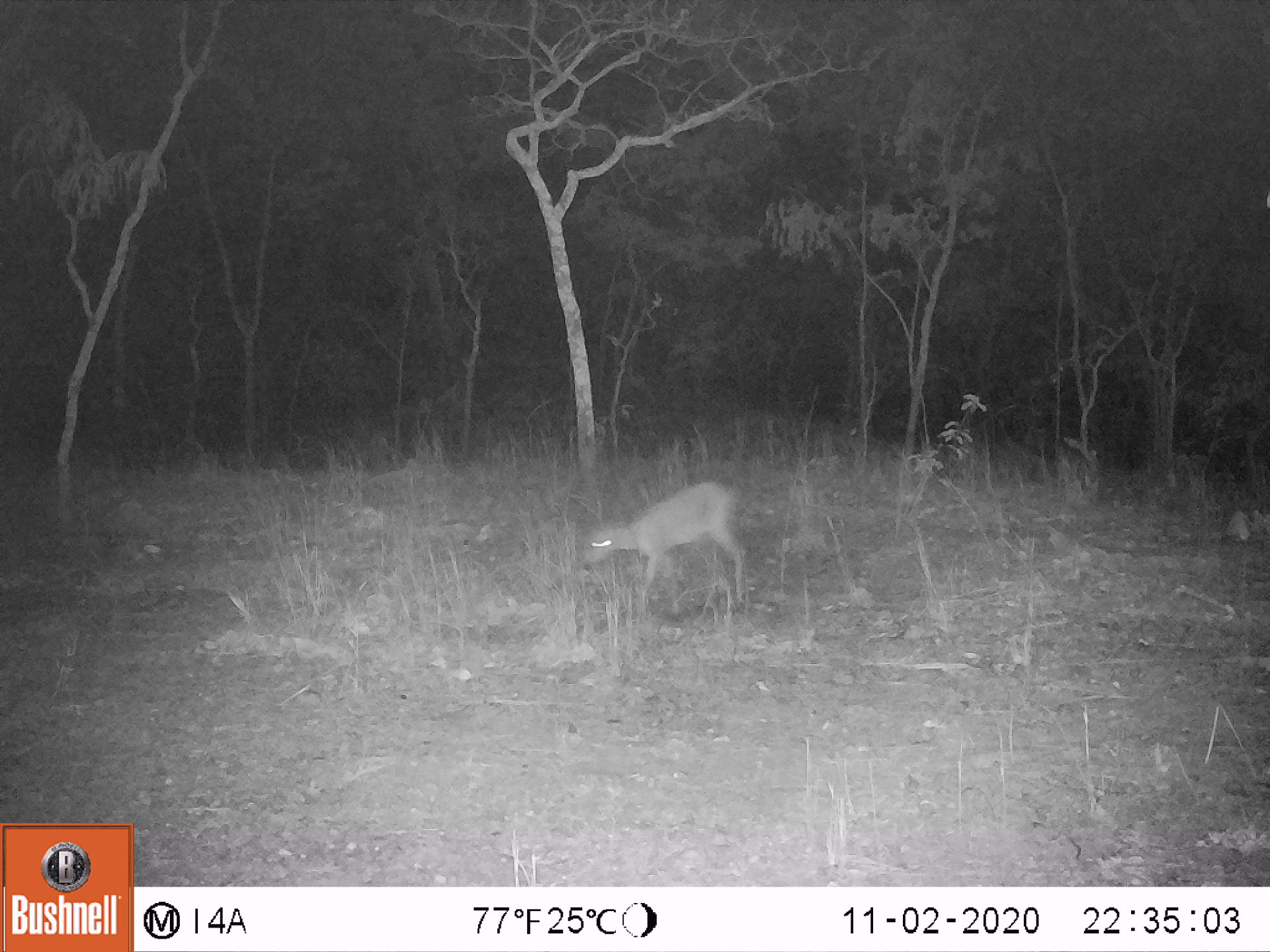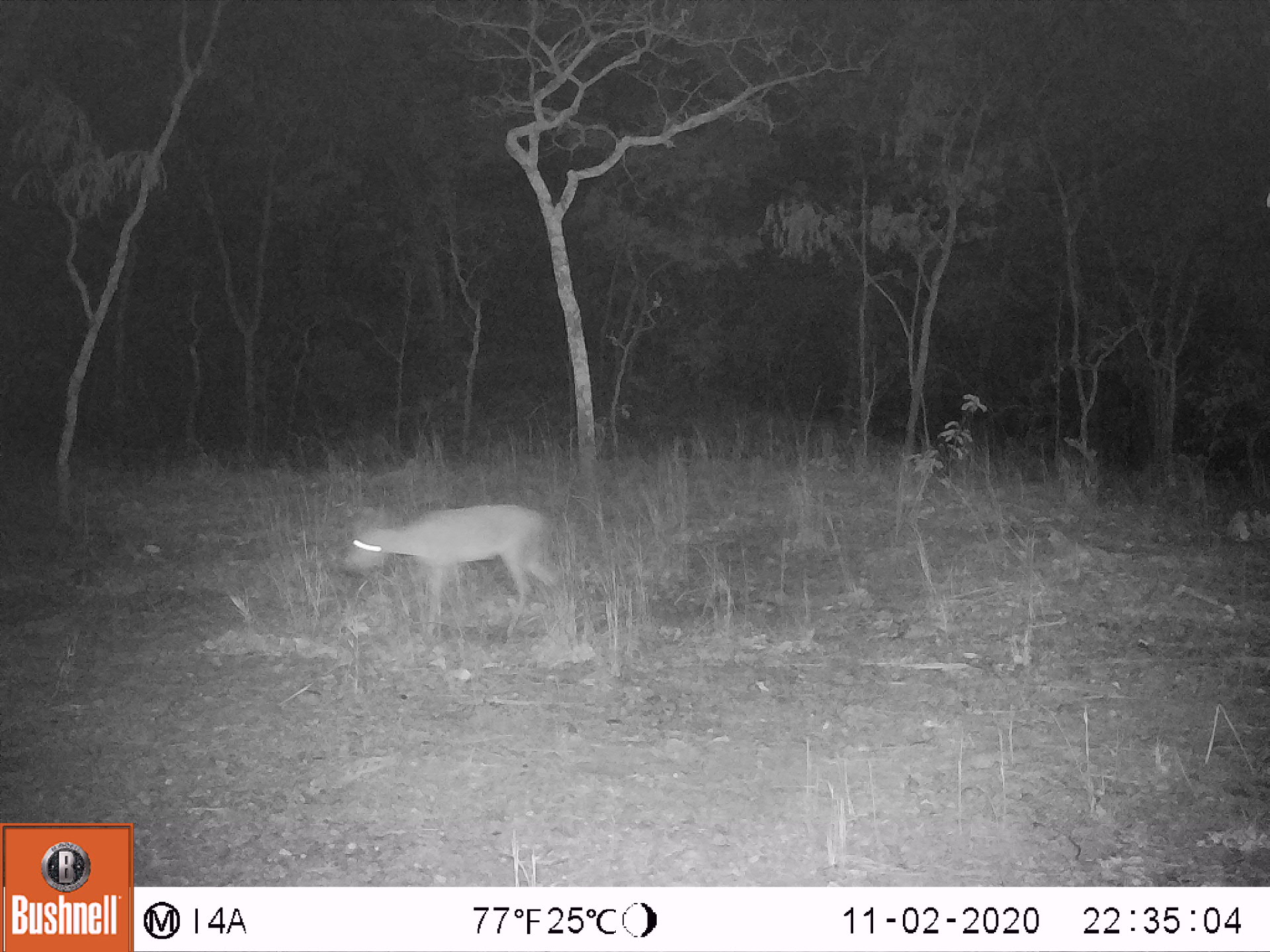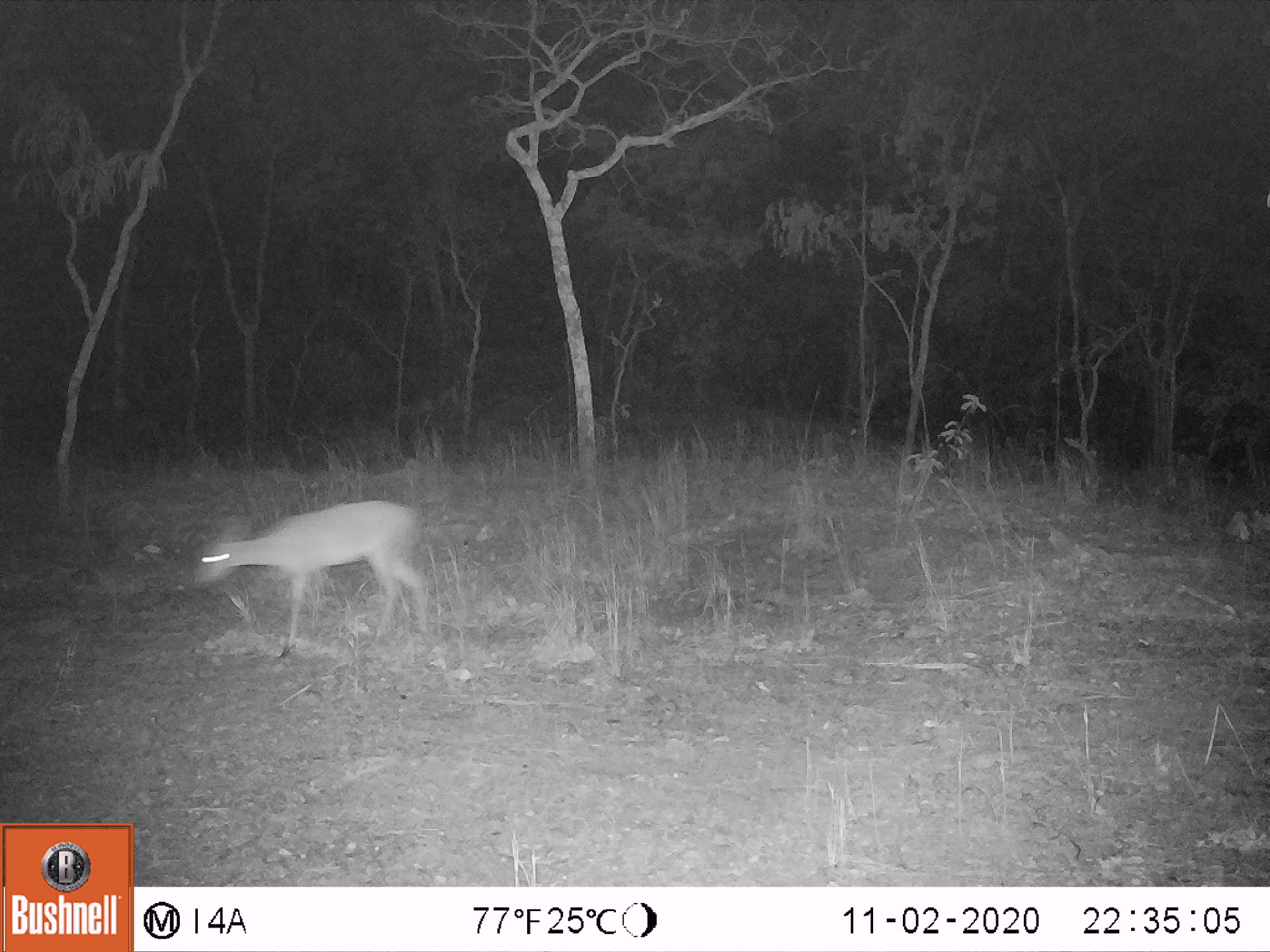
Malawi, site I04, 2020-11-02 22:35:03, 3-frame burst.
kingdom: Animalia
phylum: Chordata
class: Mammalia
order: Artiodactyla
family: Bovidae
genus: Sylvicapra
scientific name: Sylvicapra grimmia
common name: common duiker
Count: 1.